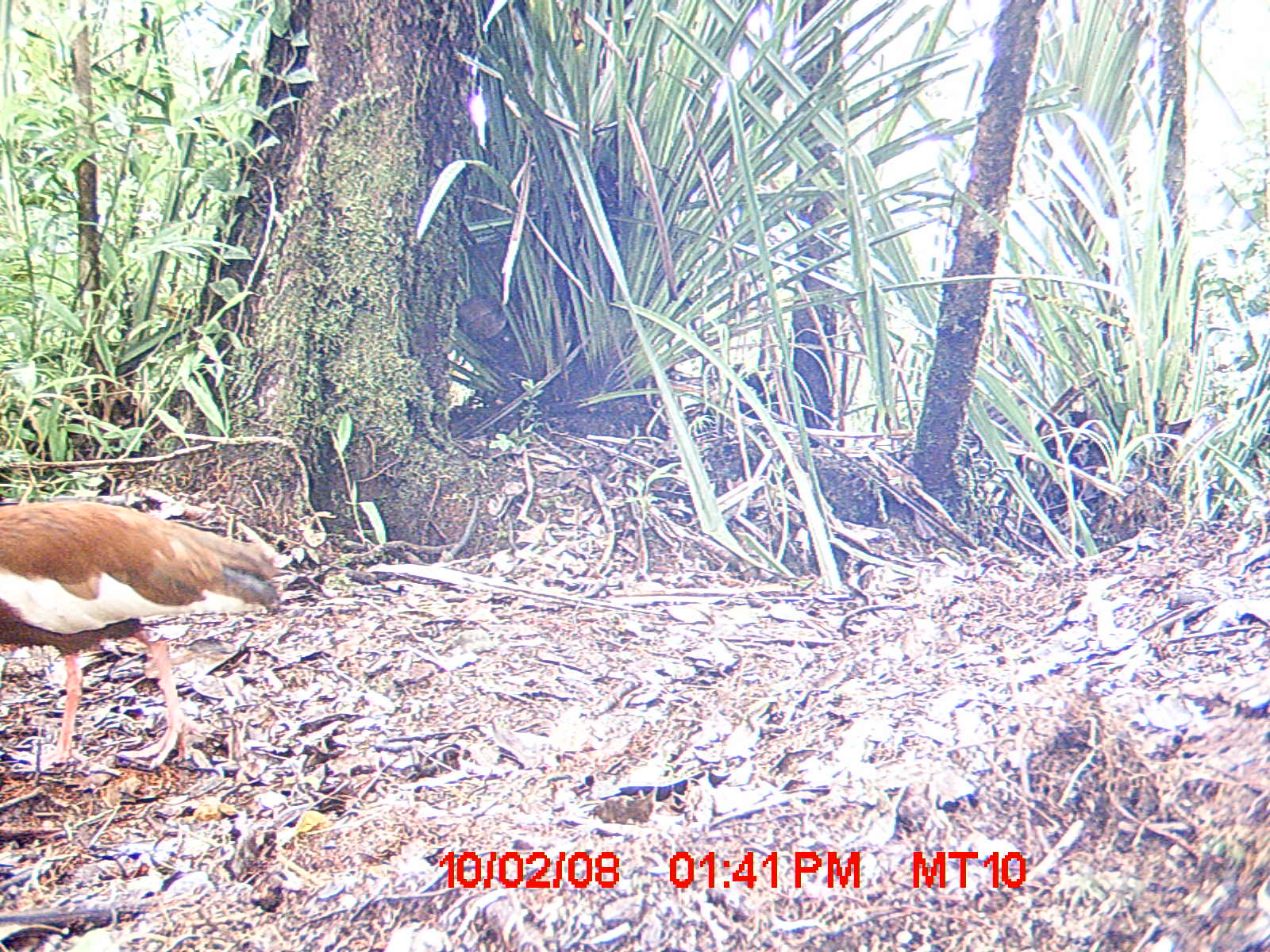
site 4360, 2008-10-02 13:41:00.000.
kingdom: Animalia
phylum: Chordata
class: Aves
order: Pelecaniformes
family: Threskiornithidae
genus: Lophotibis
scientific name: Lophotibis cristata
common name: madagascan ibis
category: lophotibis cristataa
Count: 2.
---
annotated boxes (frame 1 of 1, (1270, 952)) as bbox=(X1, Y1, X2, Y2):
lophotibis cristataa: bbox=(0, 498, 276, 770)